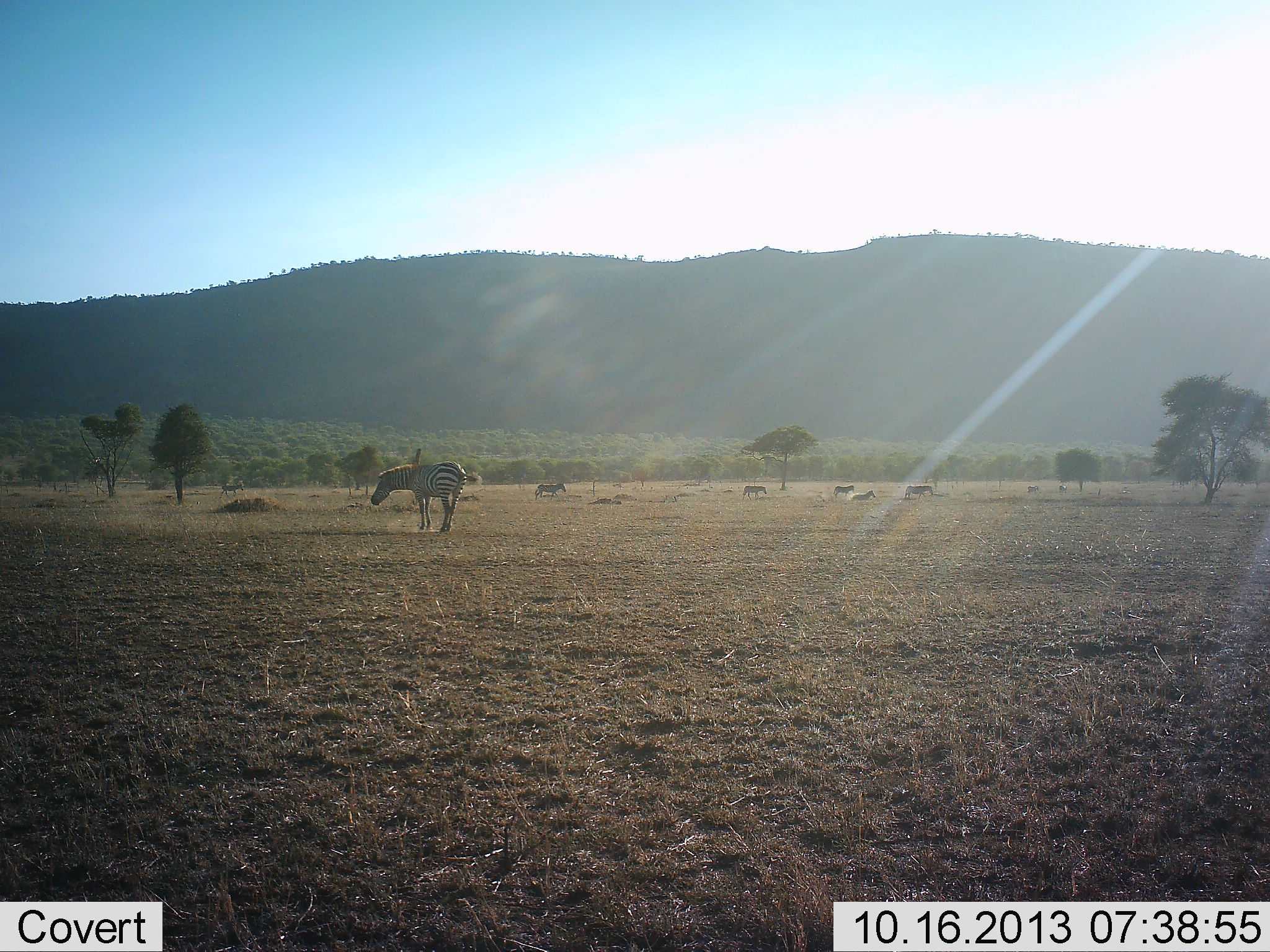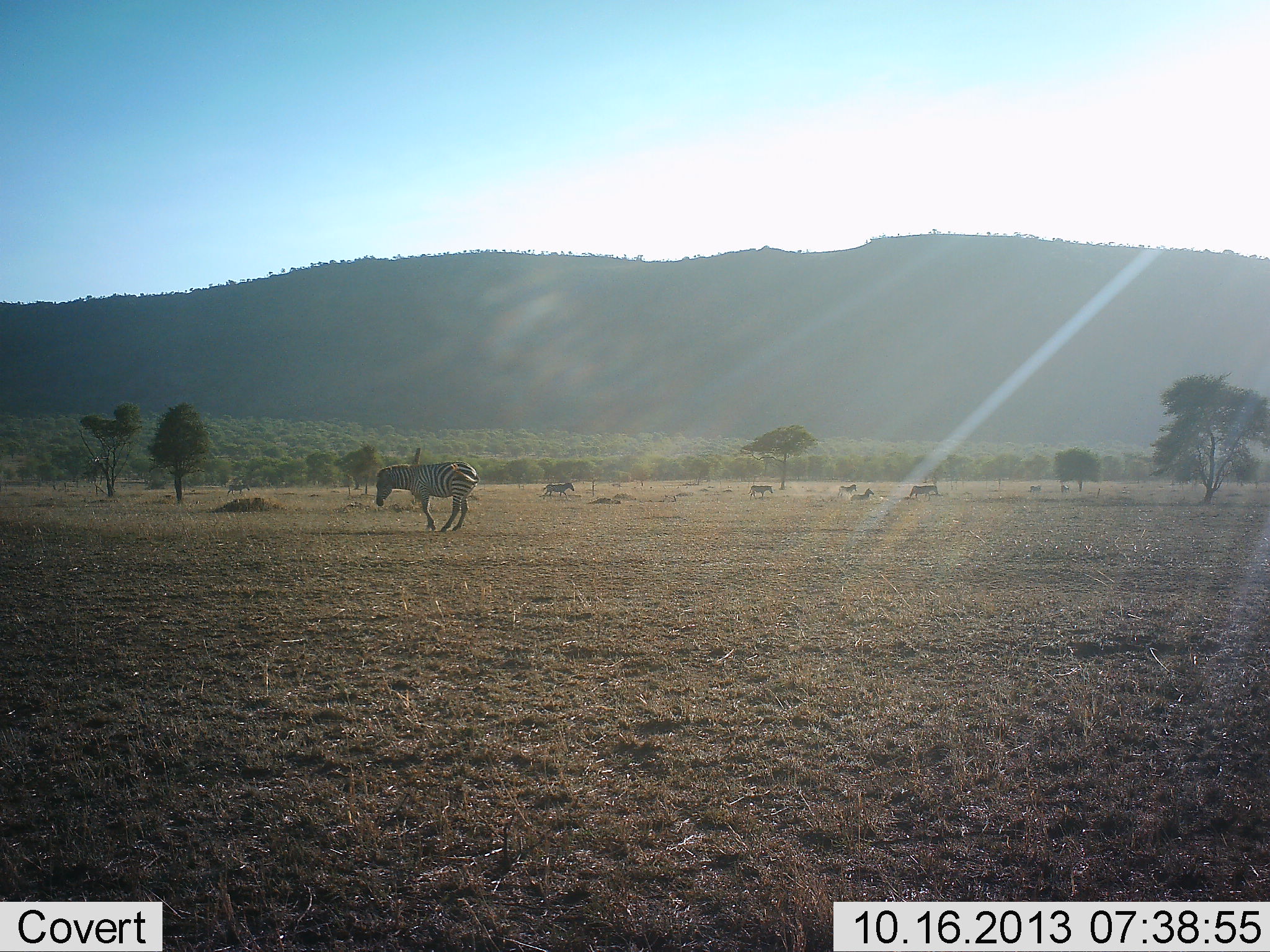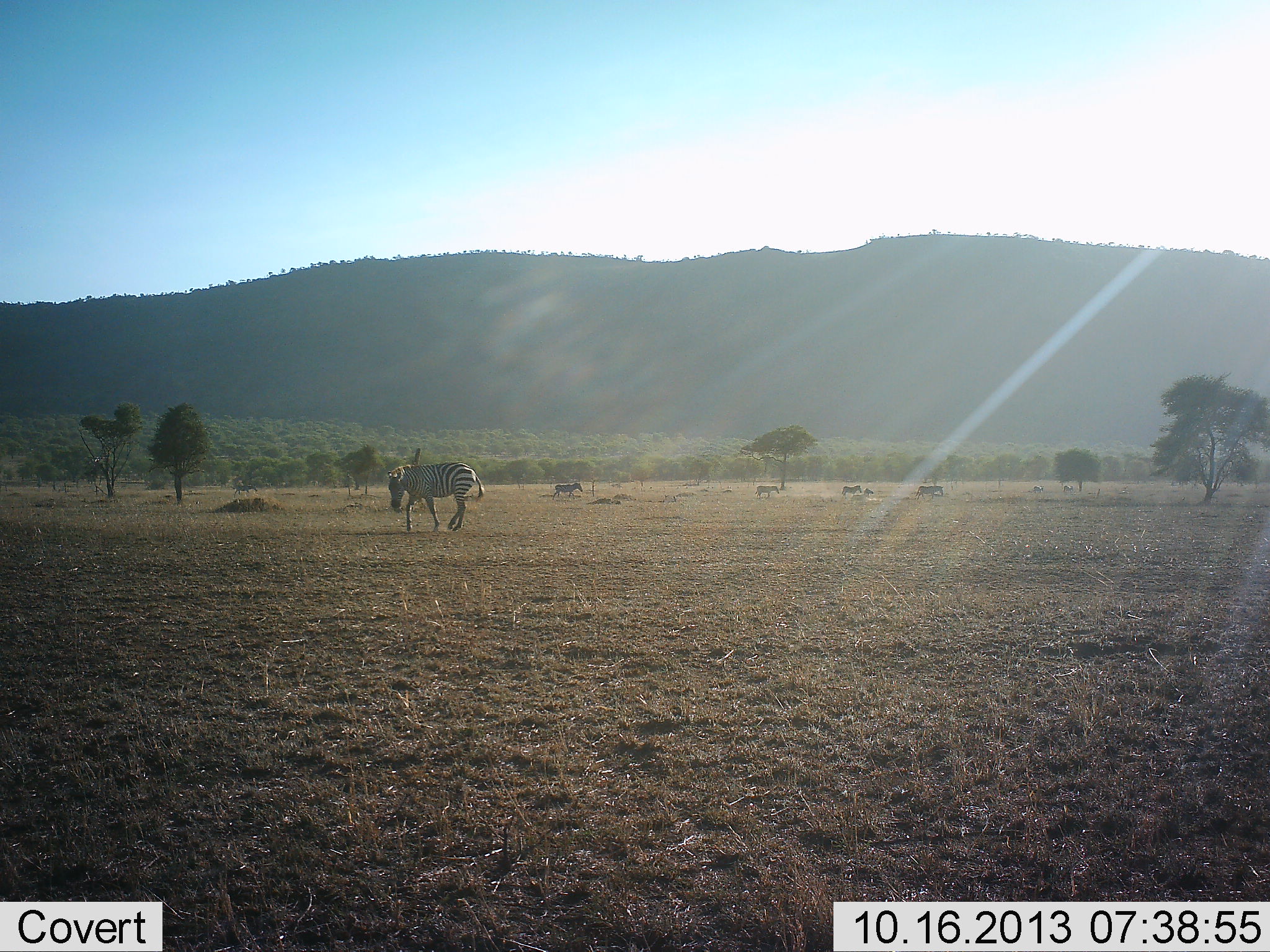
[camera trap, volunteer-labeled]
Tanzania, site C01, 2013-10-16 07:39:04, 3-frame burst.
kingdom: Animalia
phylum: Chordata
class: Mammalia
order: Perissodactyla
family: Equidae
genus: Equus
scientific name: Equus quagga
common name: plains zebra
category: zebra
Zebra (plains zebra) (Equus quagga), count 9. Behavior (volunteer vote fractions): standing 20%, resting 20%, moving 90%, interacting 0%. Young present (vote fraction): 0%. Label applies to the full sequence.